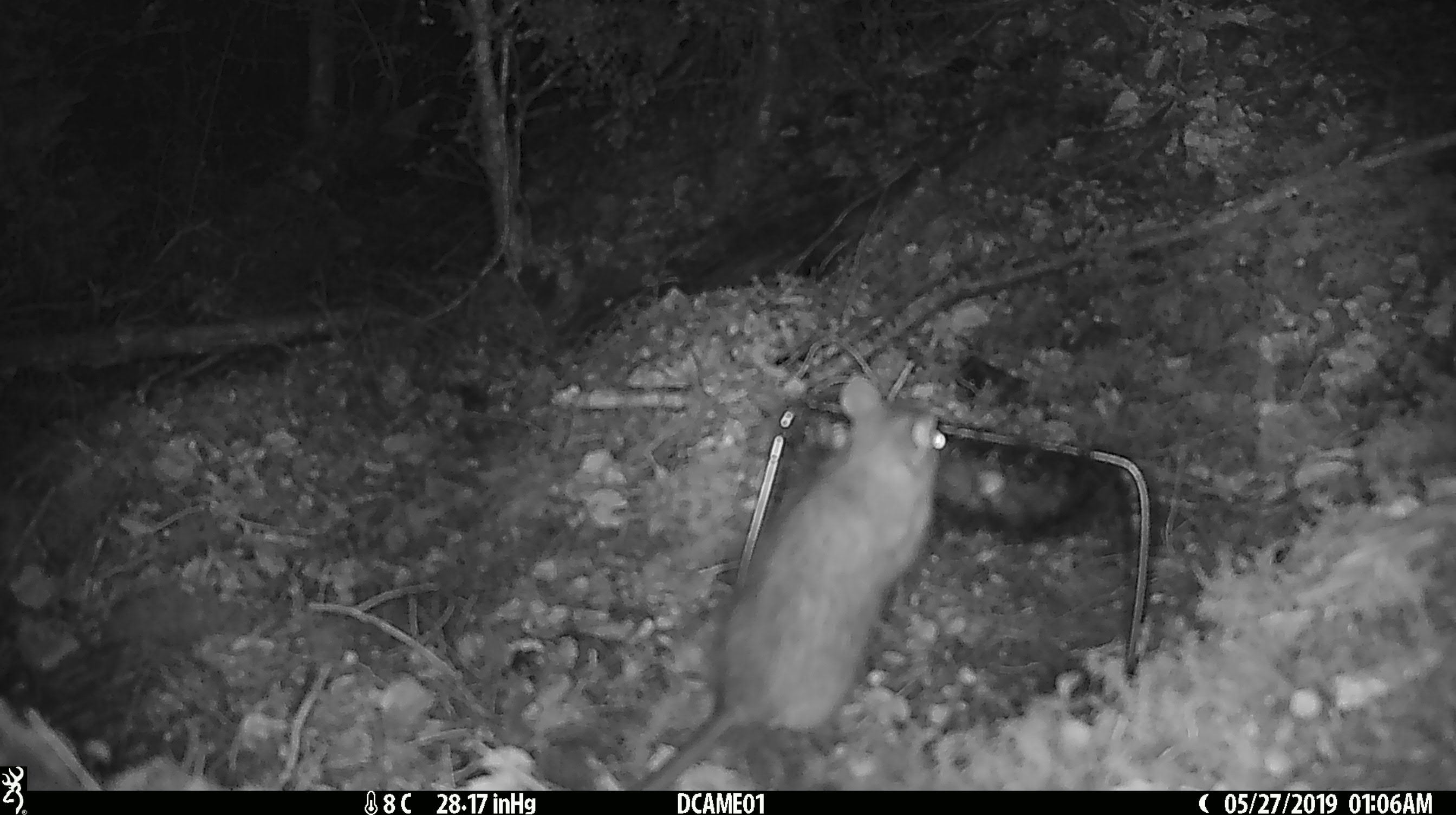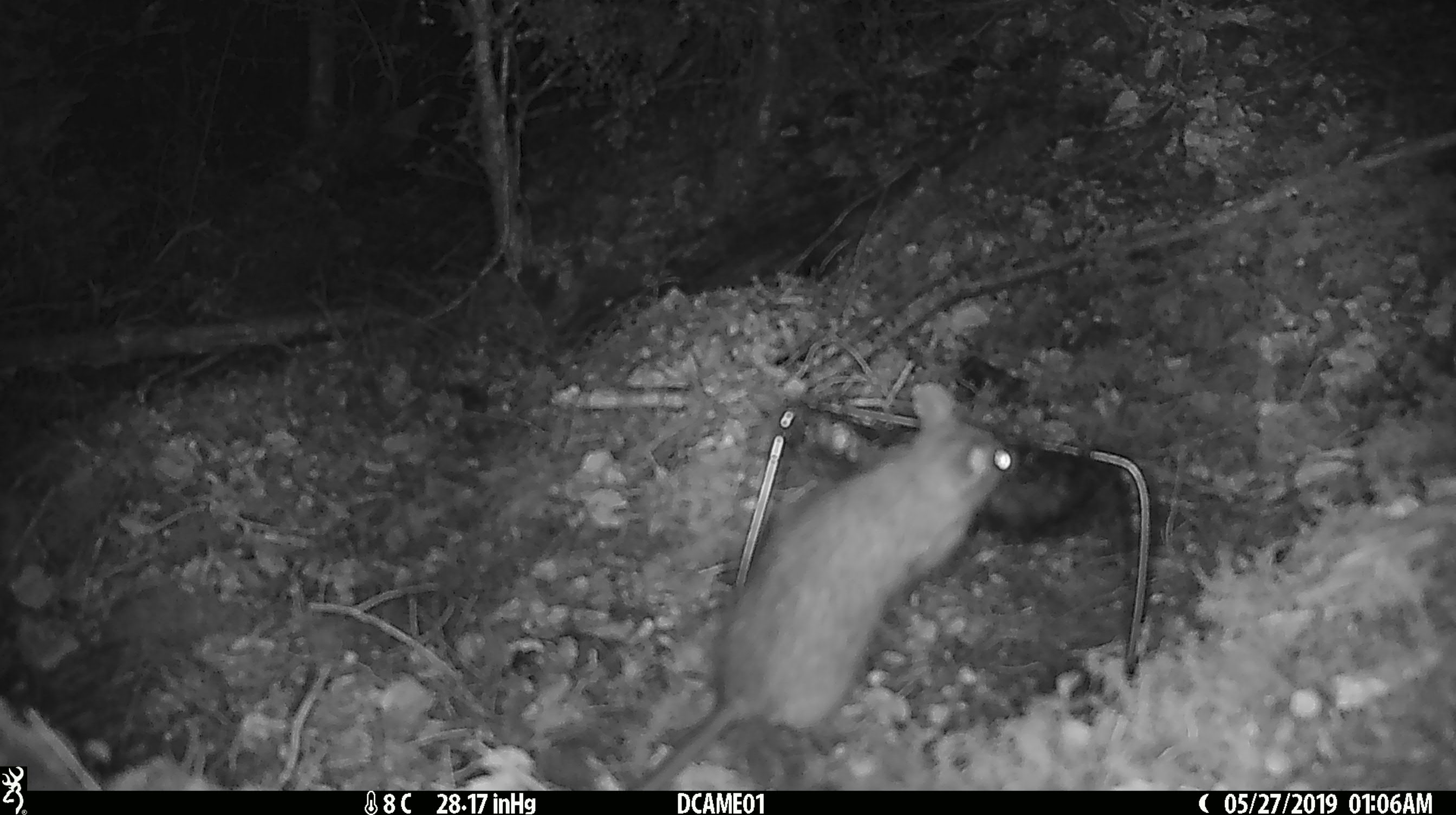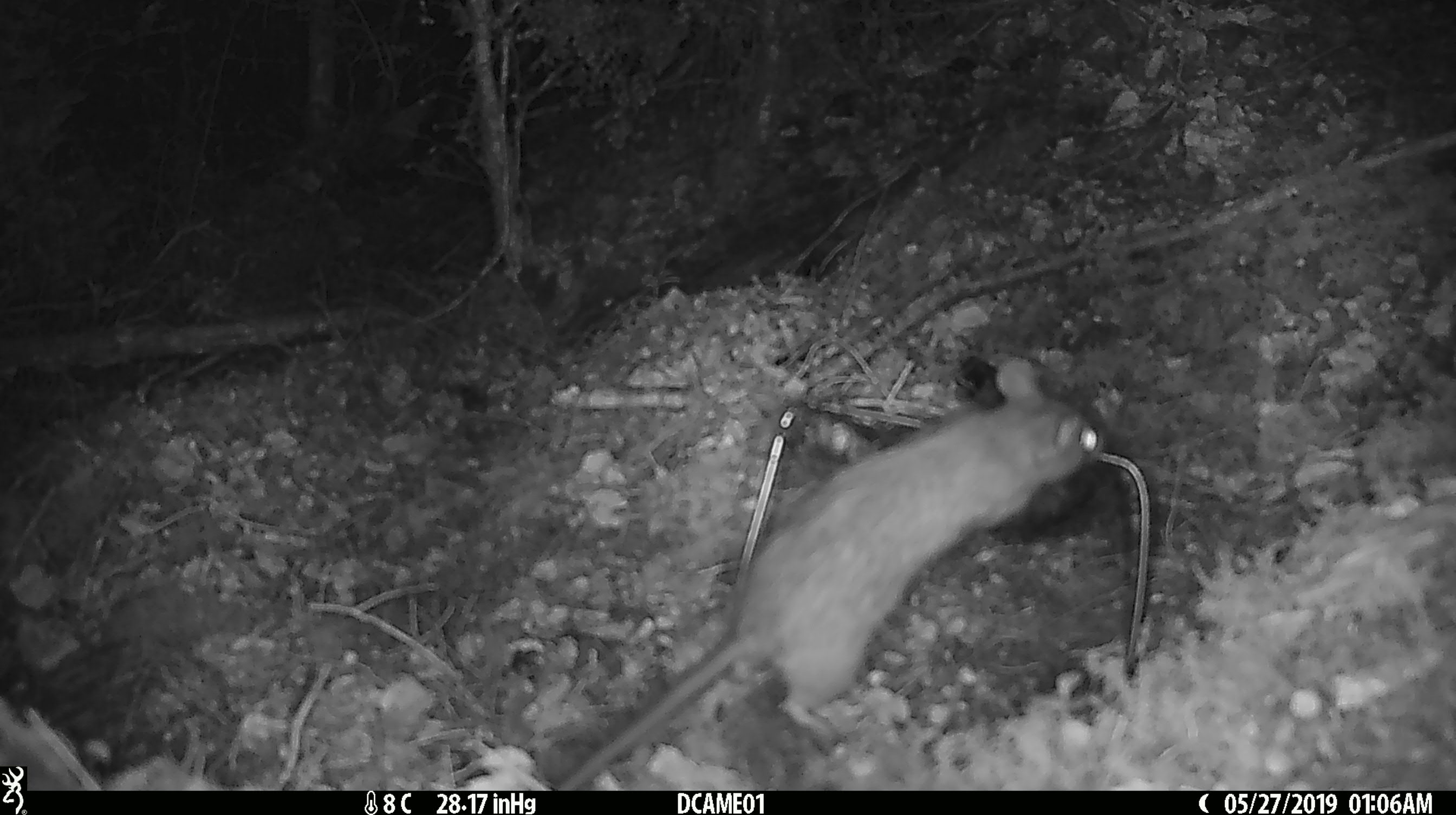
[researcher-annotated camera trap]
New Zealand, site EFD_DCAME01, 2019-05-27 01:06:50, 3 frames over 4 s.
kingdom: Animalia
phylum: Chordata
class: Mammalia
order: Rodentia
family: Muridae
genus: Rattus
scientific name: Rattus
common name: rat